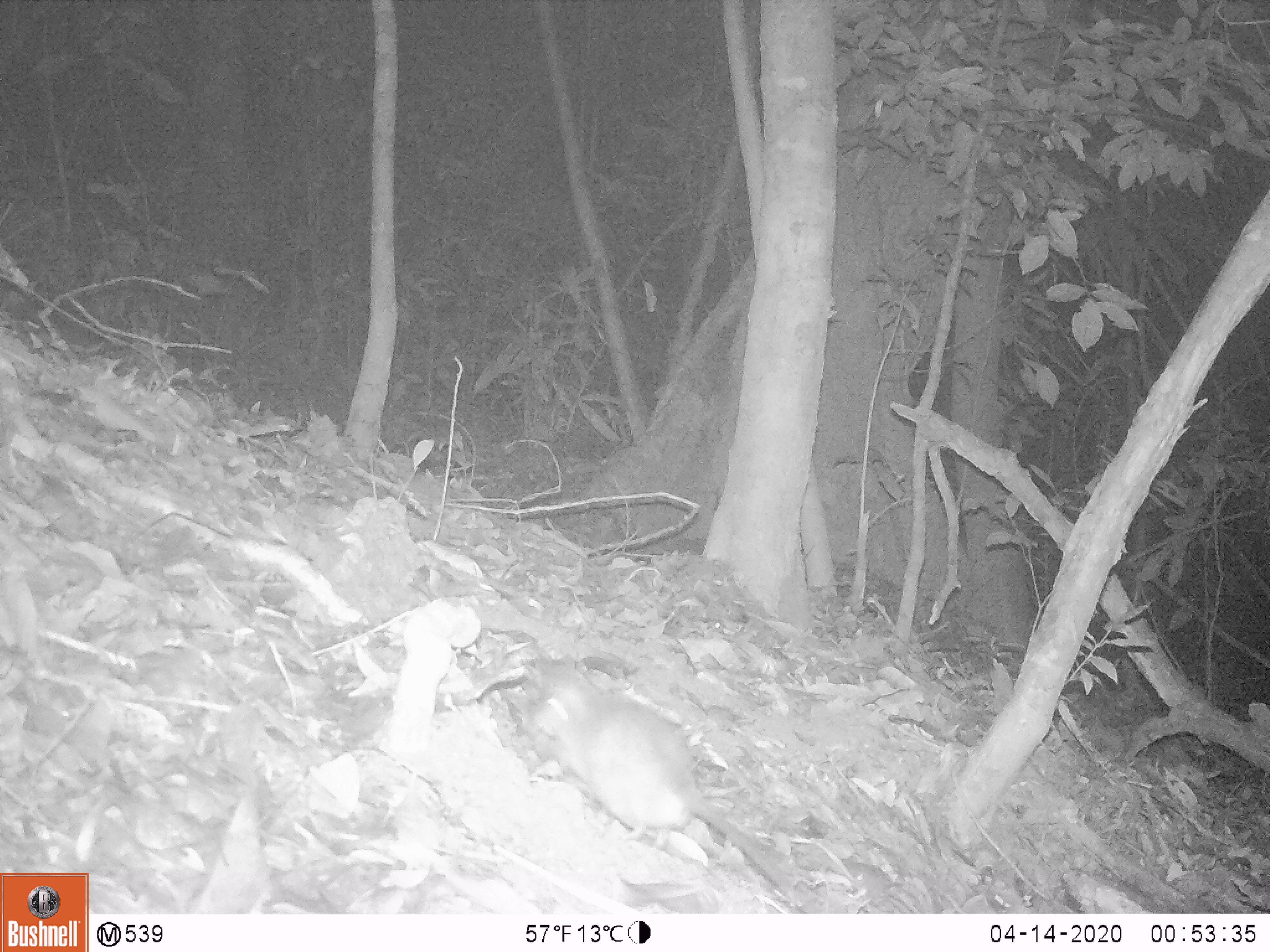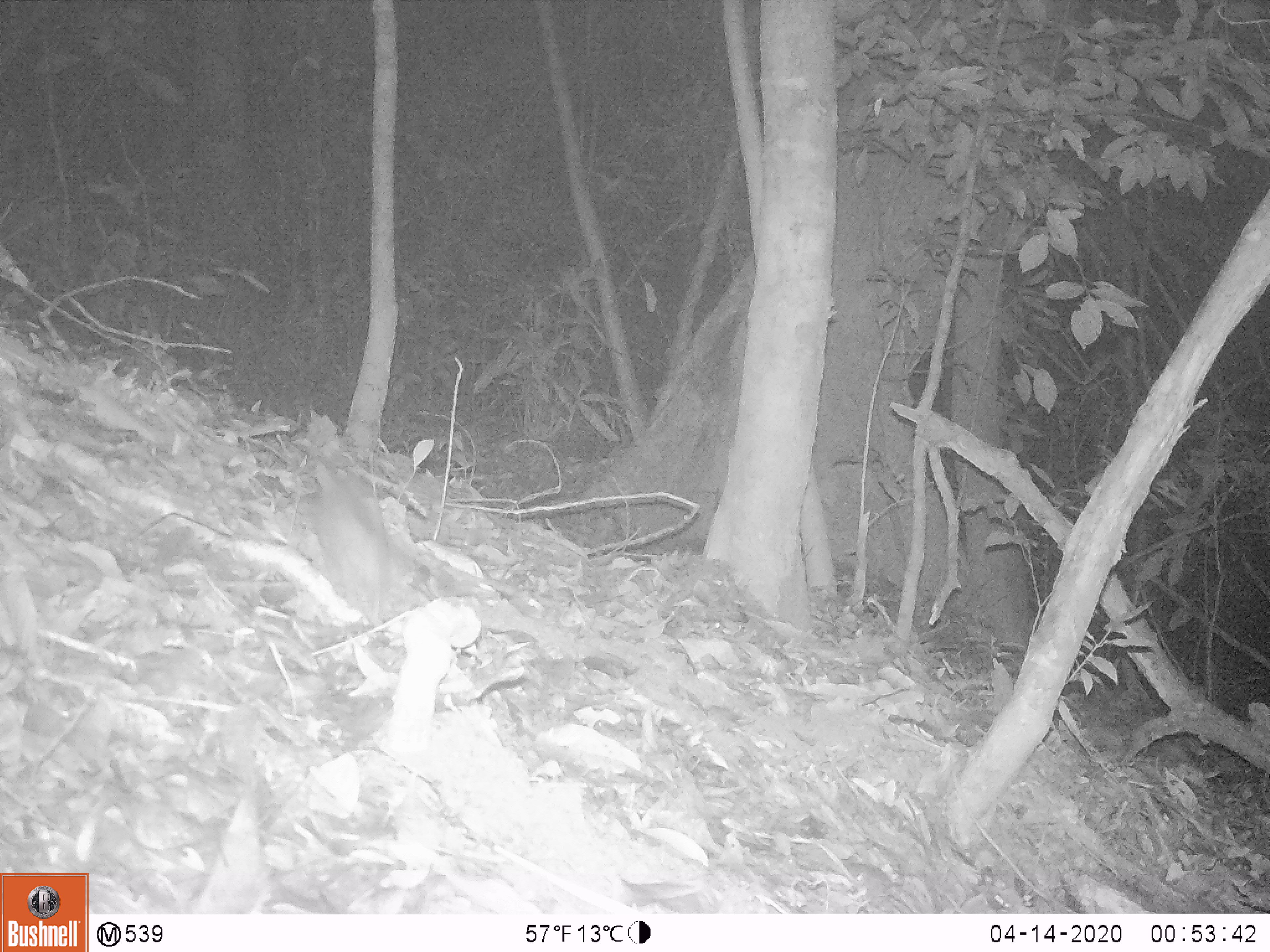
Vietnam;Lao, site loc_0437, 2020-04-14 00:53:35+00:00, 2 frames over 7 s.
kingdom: Animalia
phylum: Chordata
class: Mammalia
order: Rodentia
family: Muridae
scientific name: Muridae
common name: old-world mice and rats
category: unidentified murid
Unidentified murid (old-world mice and rats) (Muridae). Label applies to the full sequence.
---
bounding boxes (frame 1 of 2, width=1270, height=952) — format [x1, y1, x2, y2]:
unidentified murid: [529, 674, 813, 913]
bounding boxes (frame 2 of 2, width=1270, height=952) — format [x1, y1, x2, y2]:
unidentified murid: [296, 456, 405, 627]